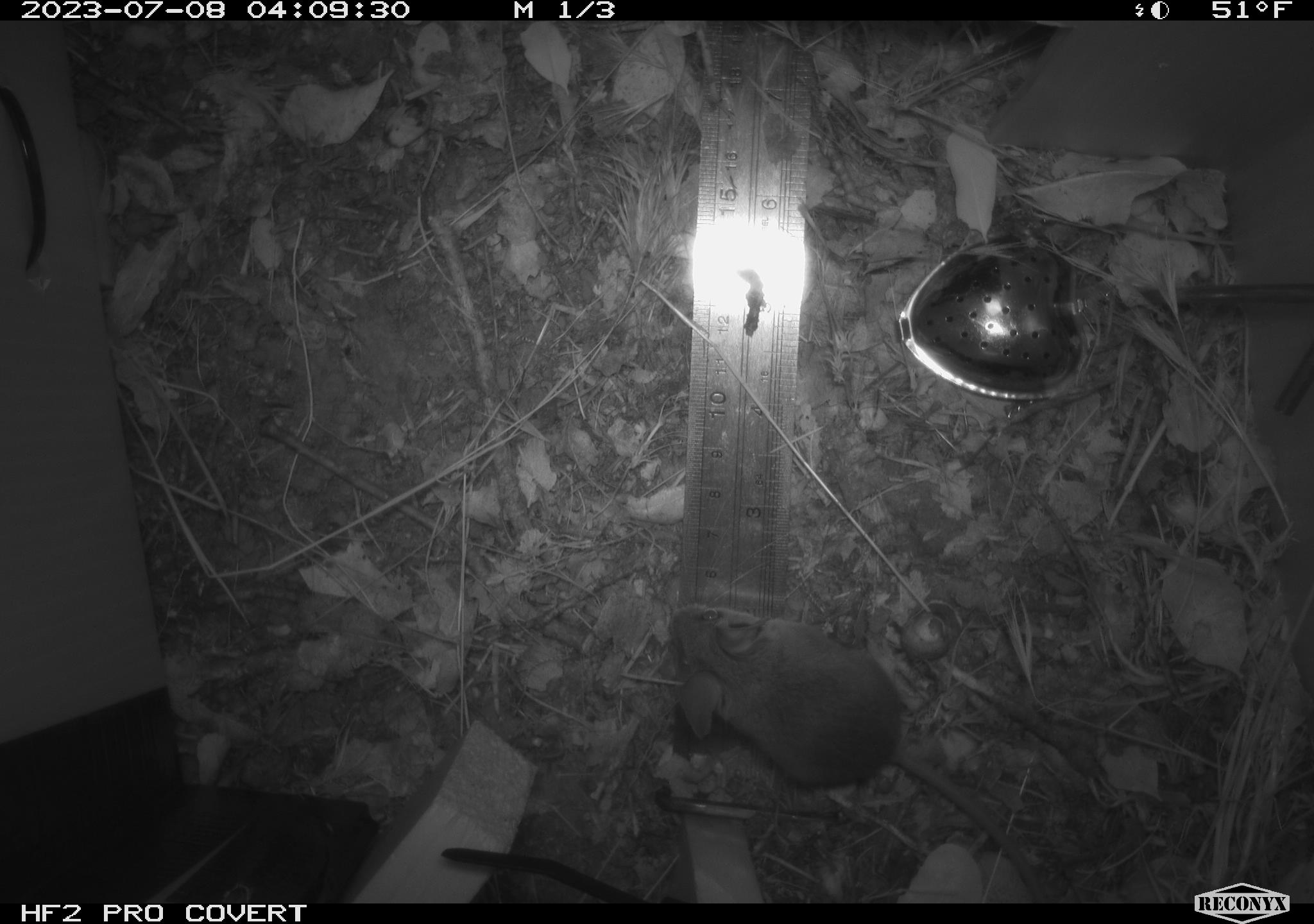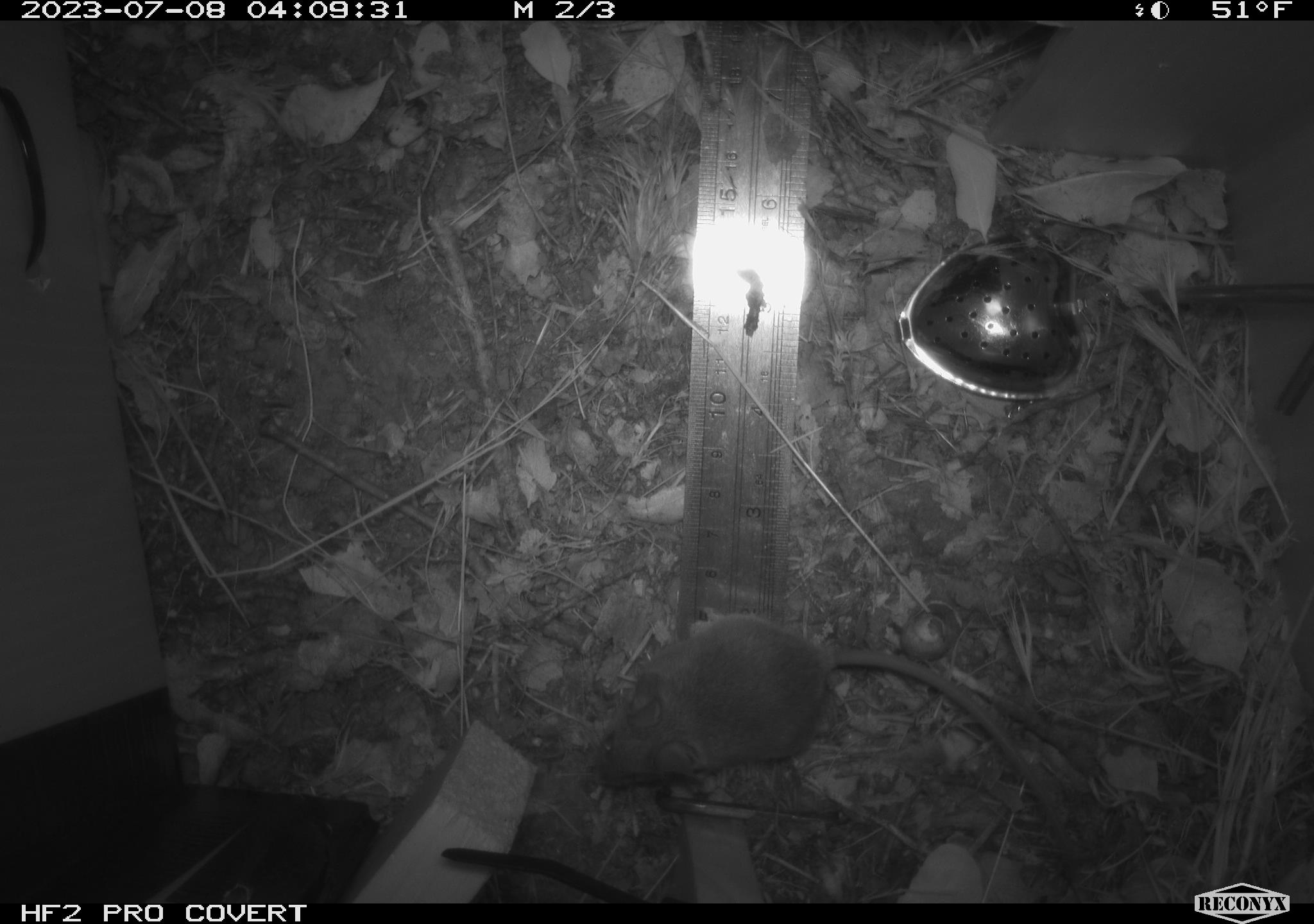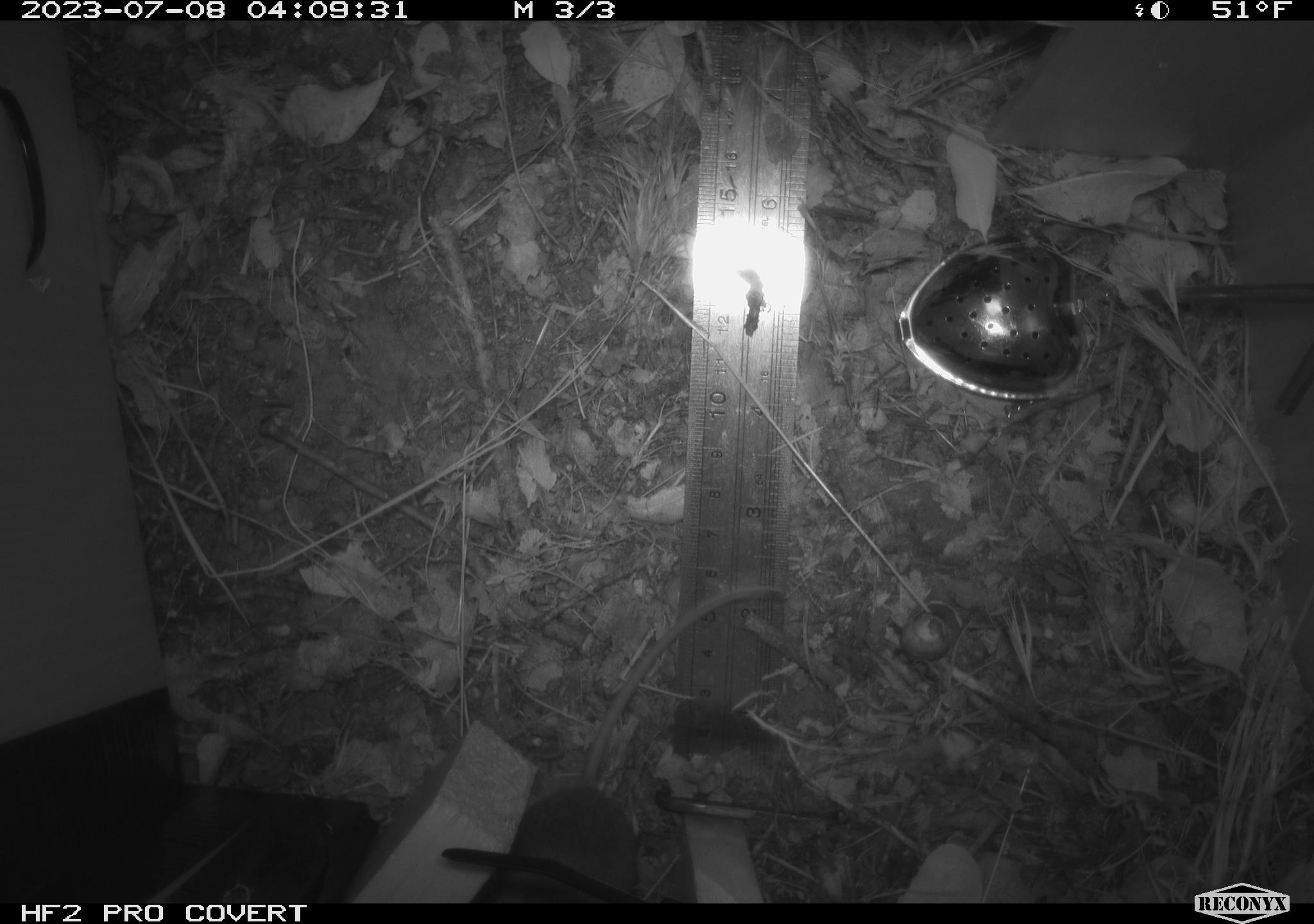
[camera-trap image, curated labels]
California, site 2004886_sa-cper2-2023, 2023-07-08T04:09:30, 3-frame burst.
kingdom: Animalia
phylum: Chordata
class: Mammalia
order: Rodentia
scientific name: Rodentia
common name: mouse species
Mouse species (Rodentia).